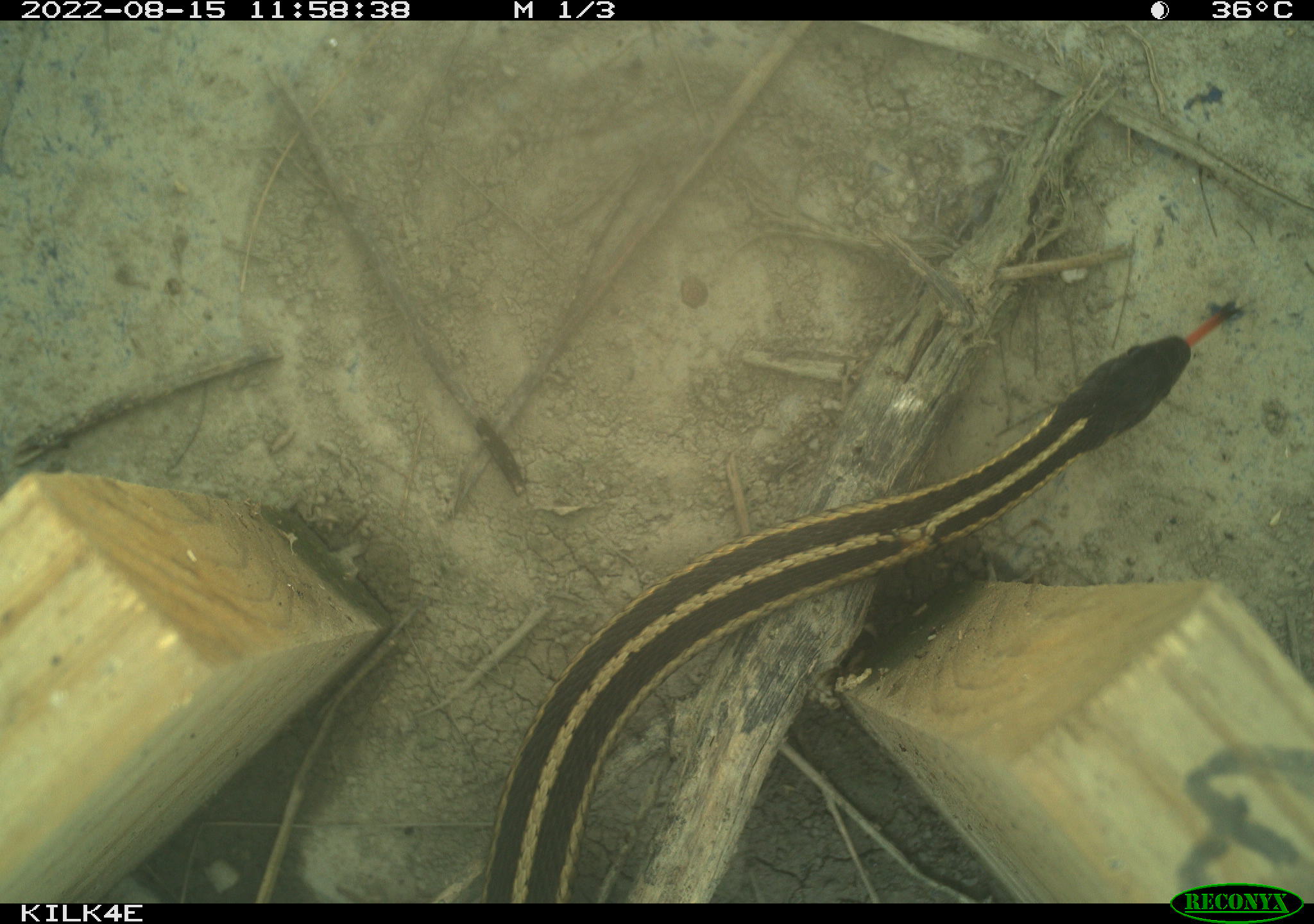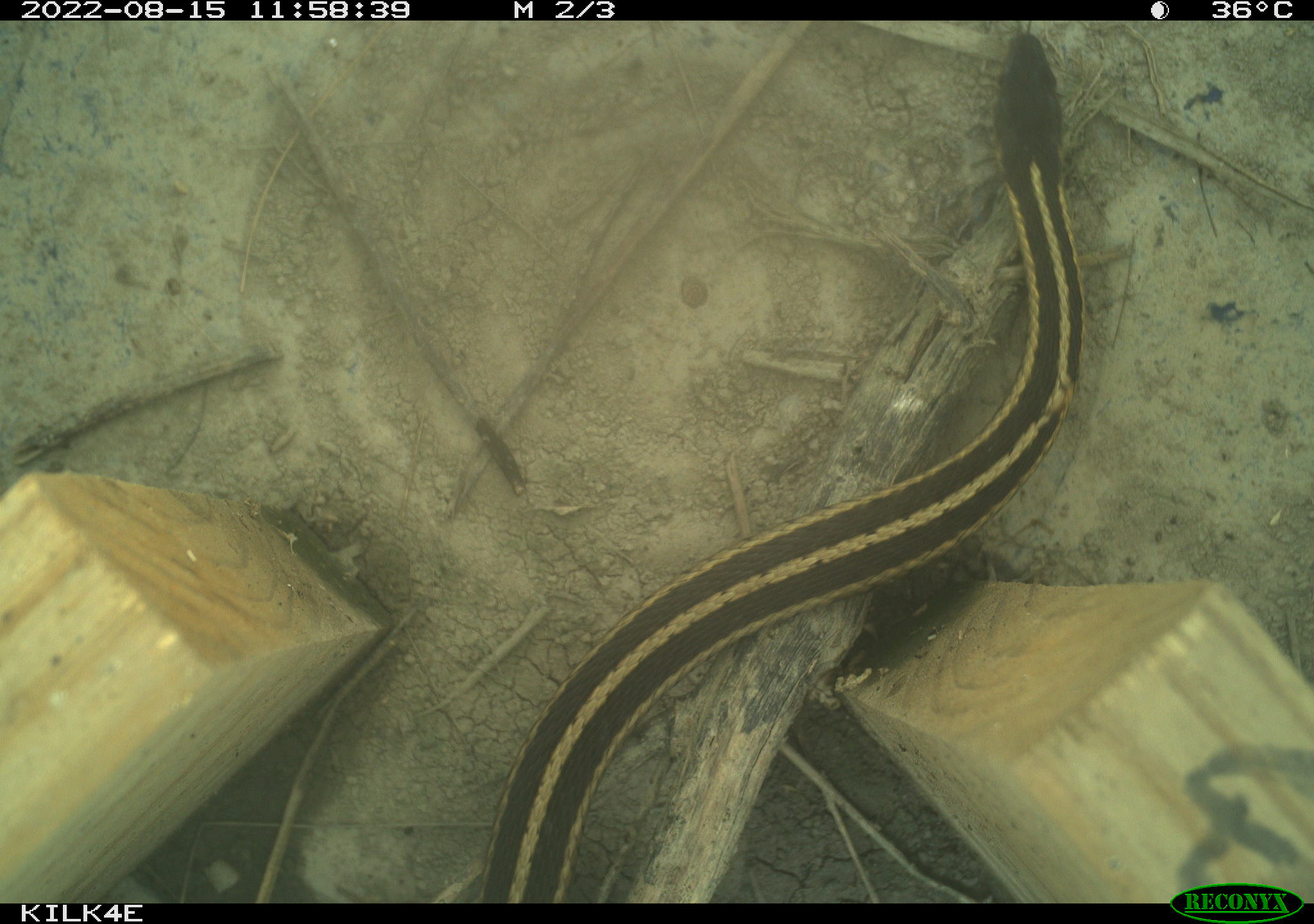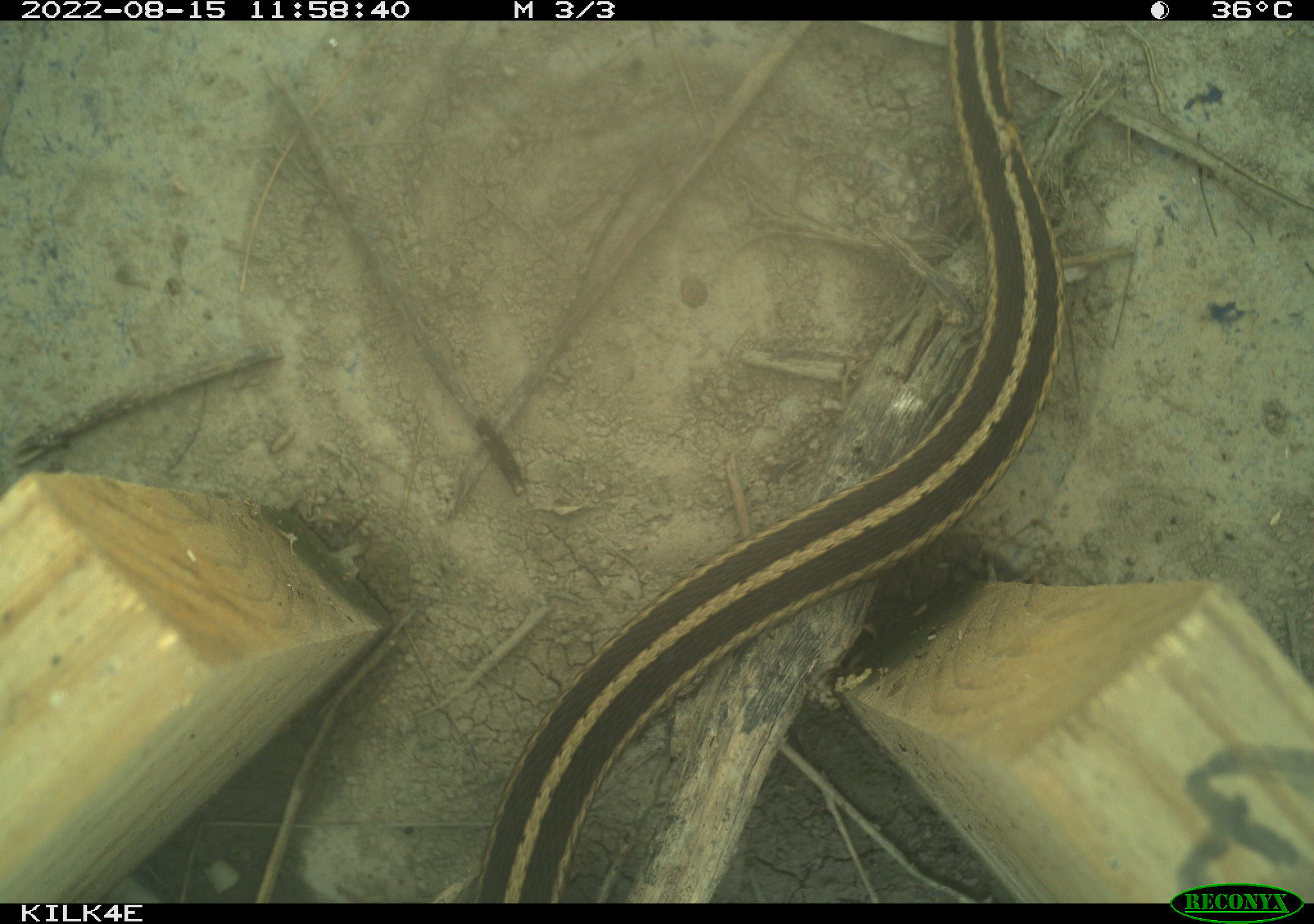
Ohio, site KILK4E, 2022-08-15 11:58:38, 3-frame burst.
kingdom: Animalia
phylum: Chordata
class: Reptilia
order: Squamata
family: Colubridae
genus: Thamnophis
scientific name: Thamnophis sirtalis sirtalis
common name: eastern gartersnake